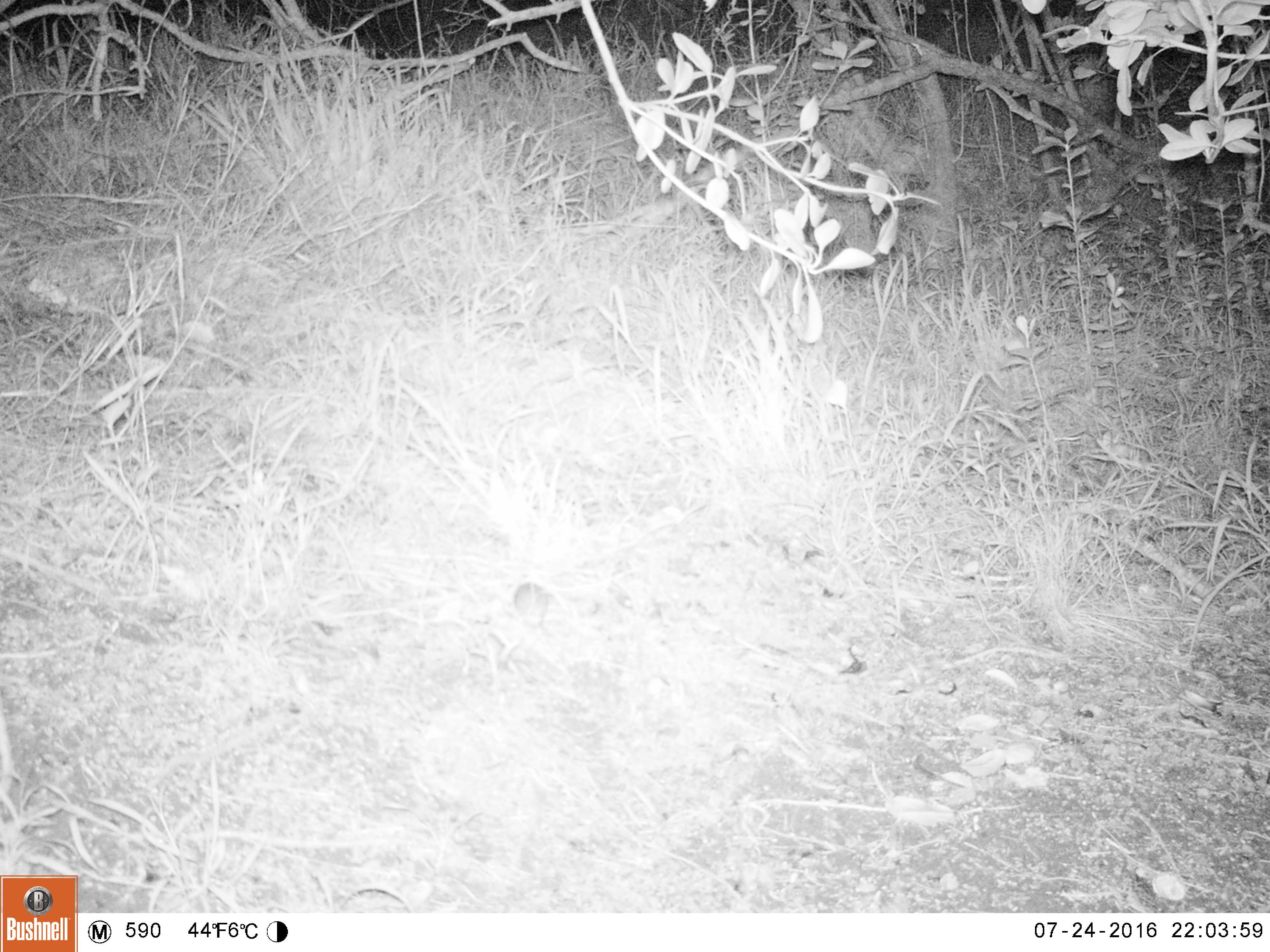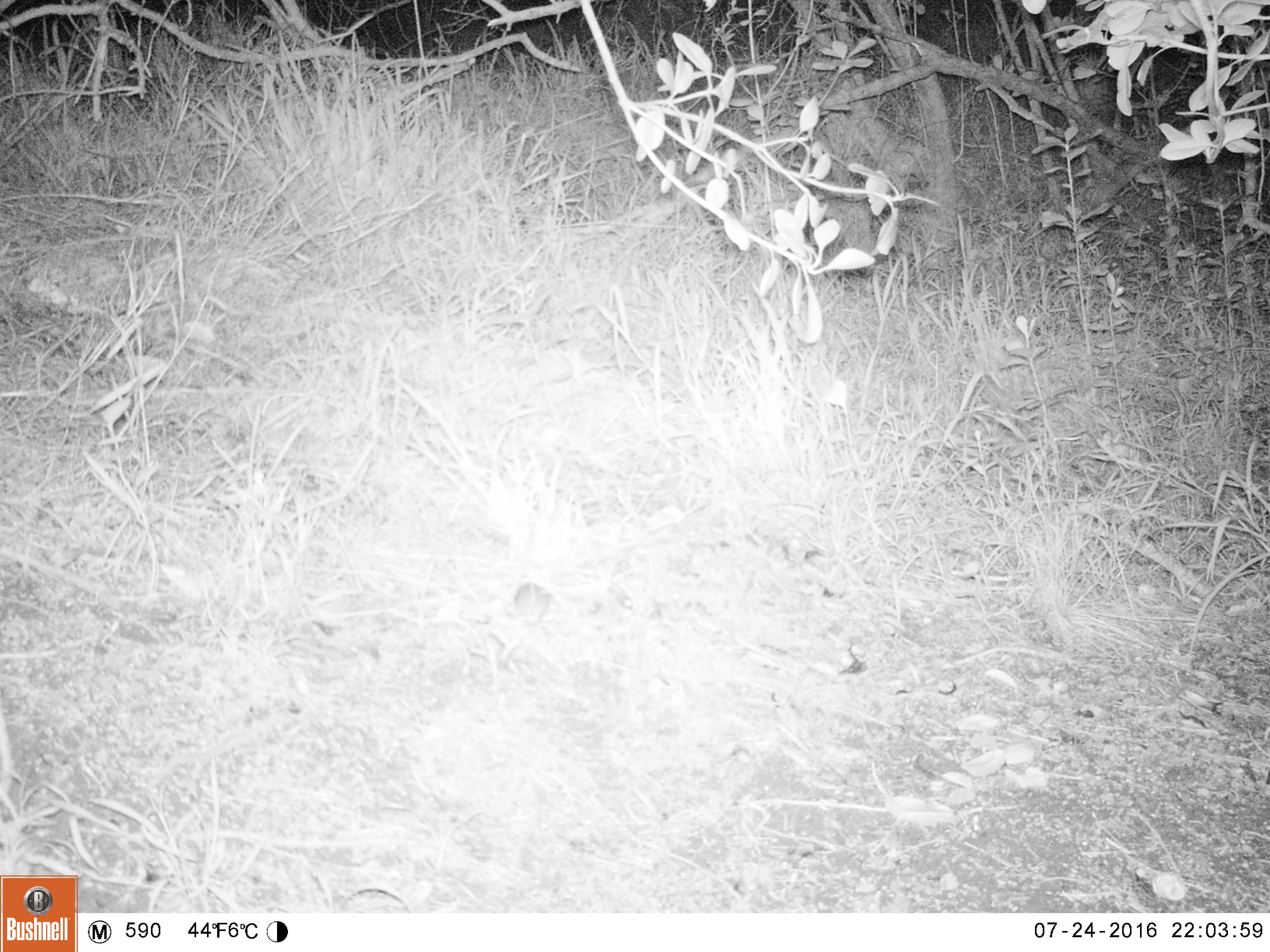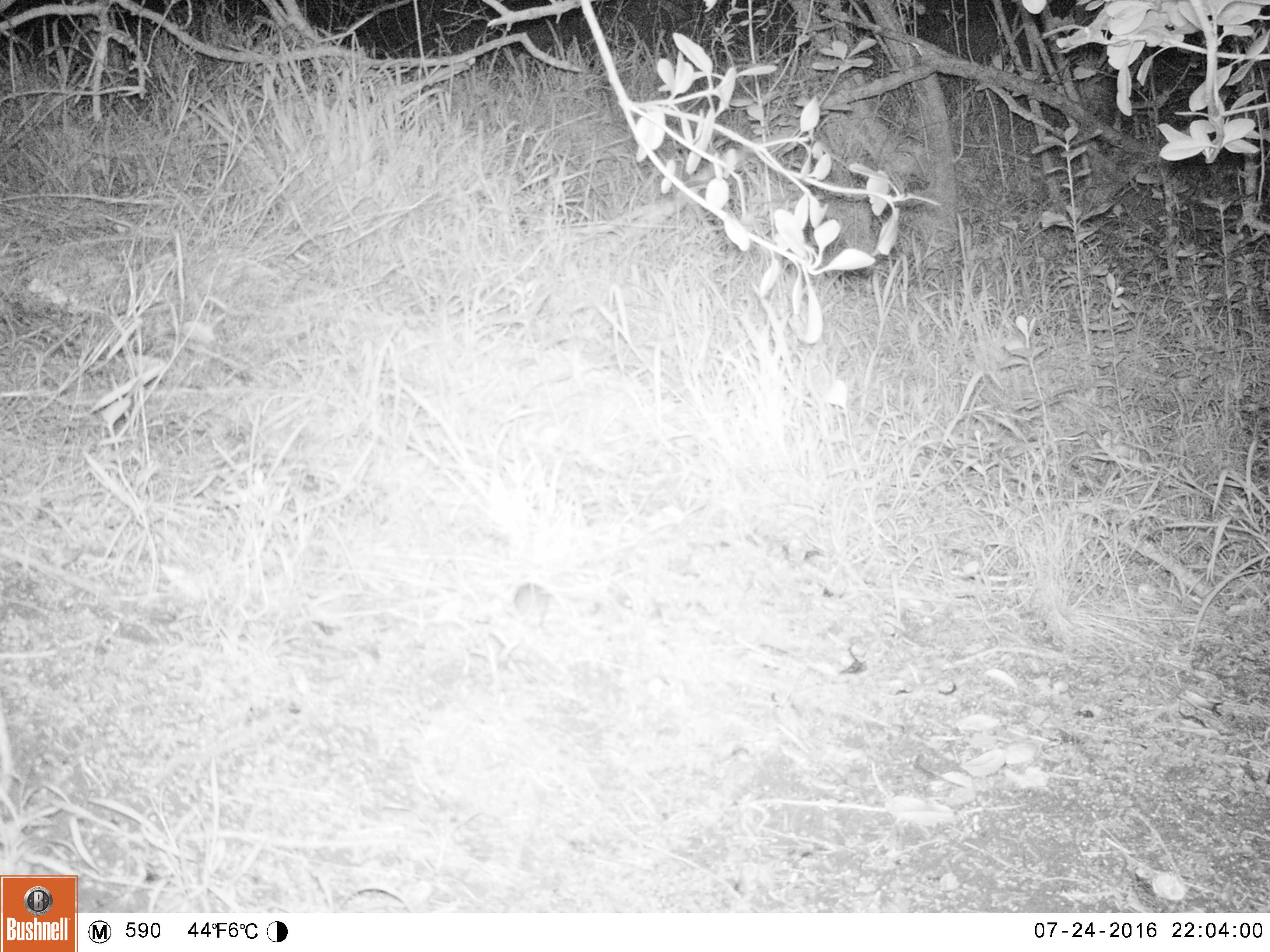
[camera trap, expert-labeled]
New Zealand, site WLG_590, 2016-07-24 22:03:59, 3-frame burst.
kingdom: Animalia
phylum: Chordata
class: Mammalia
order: Rodentia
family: Muridae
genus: Mus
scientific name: Mus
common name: mouse